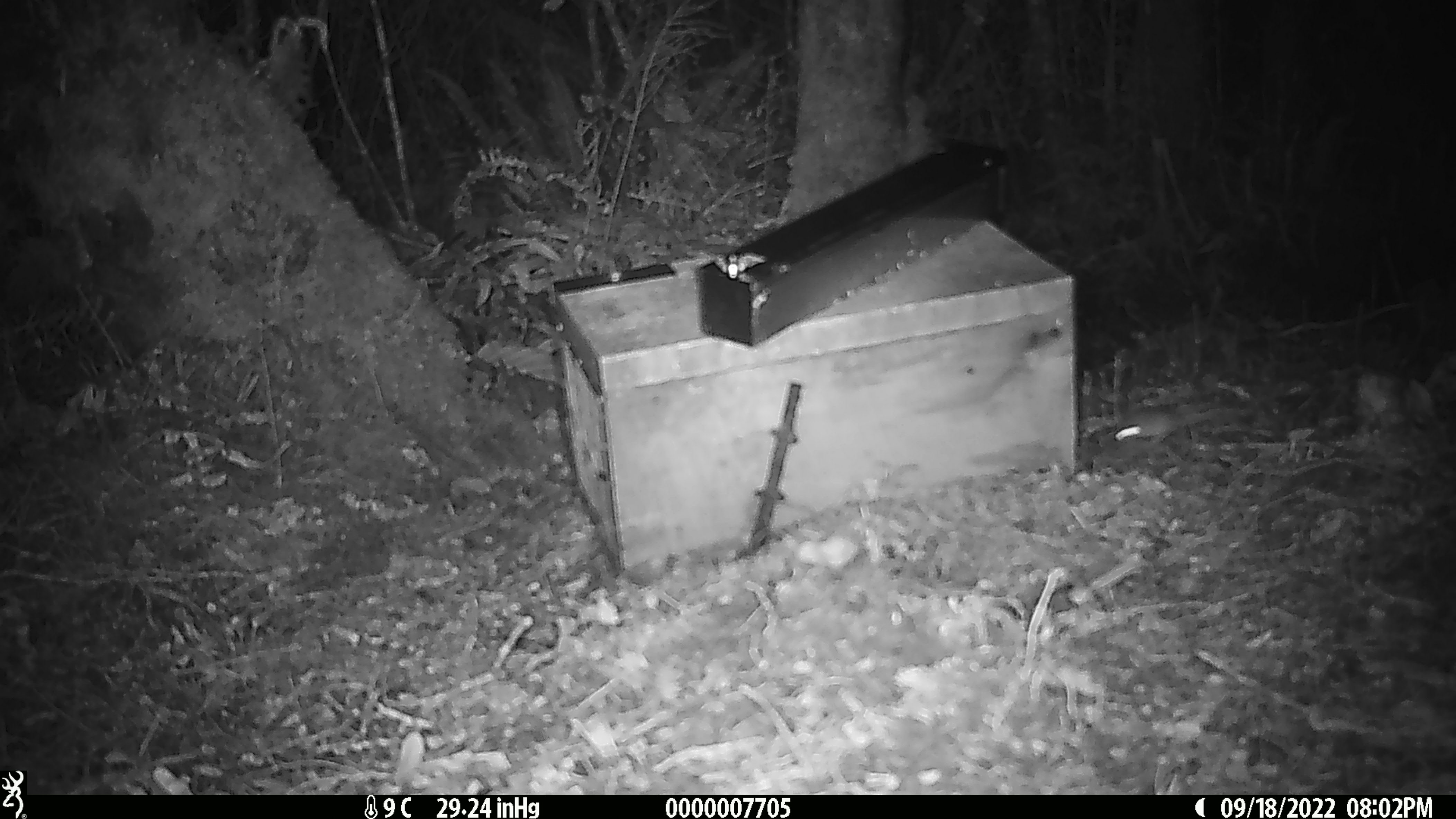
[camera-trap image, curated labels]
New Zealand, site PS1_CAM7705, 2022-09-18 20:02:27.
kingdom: Animalia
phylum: Chordata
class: Mammalia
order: Rodentia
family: Muridae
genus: Mus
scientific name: Mus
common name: mouse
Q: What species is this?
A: Mouse (Mus).